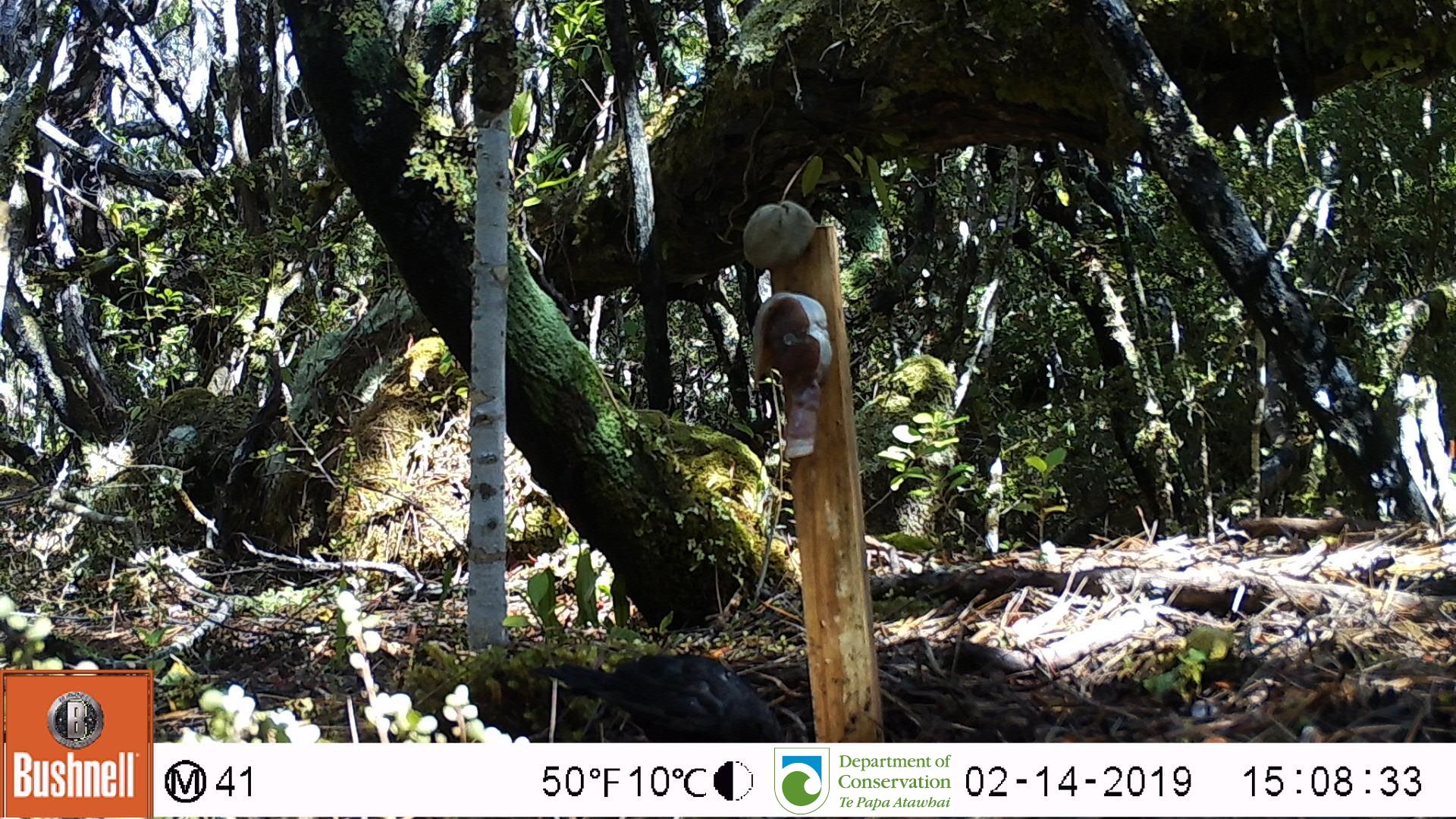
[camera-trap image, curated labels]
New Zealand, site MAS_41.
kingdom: Animalia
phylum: Chordata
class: Aves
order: Passeriformes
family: Turdidae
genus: Turdus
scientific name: Turdus merula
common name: eurasian blackbird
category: blackbird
Blackbird (eurasian blackbird) (Turdus merula).